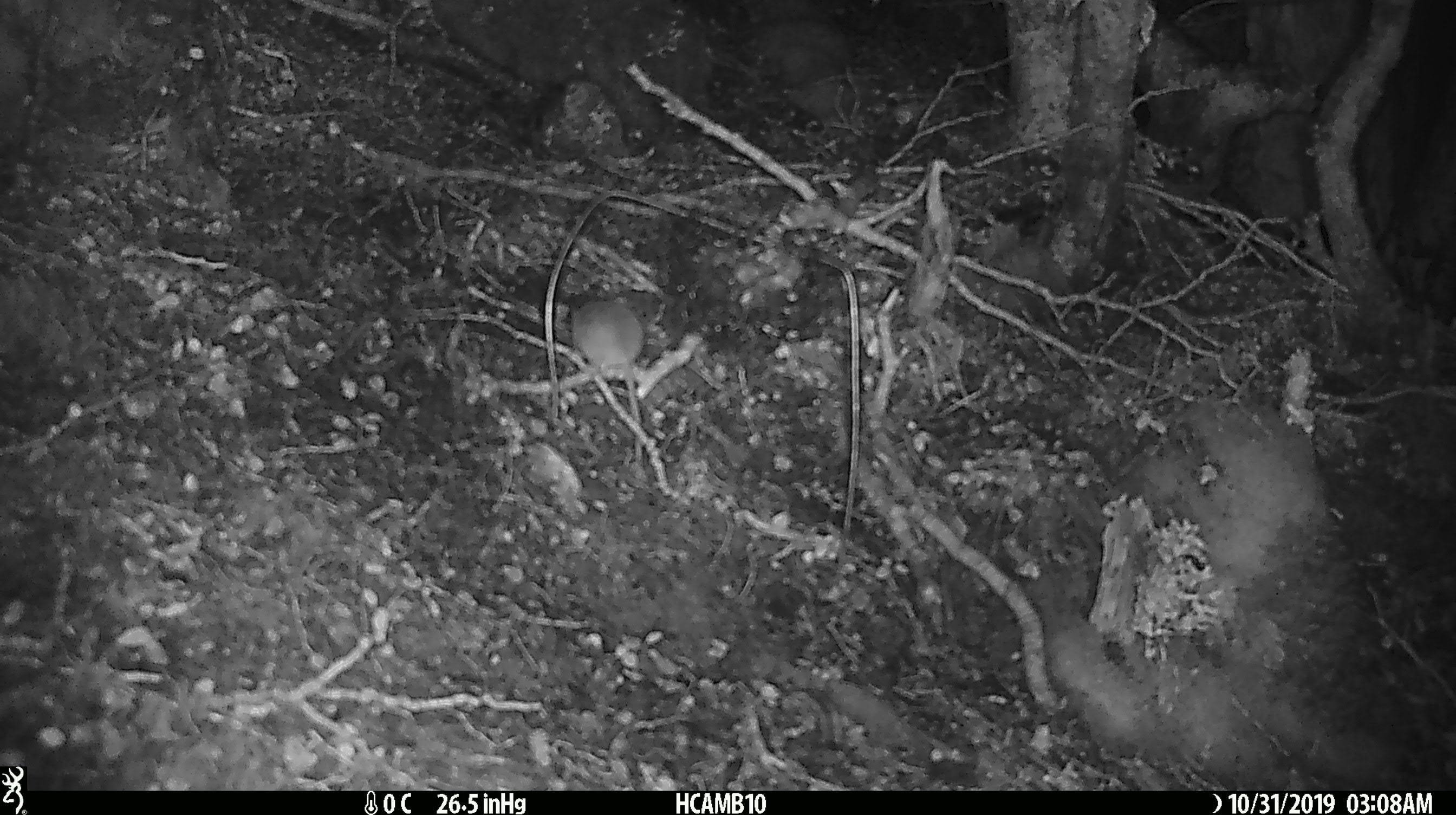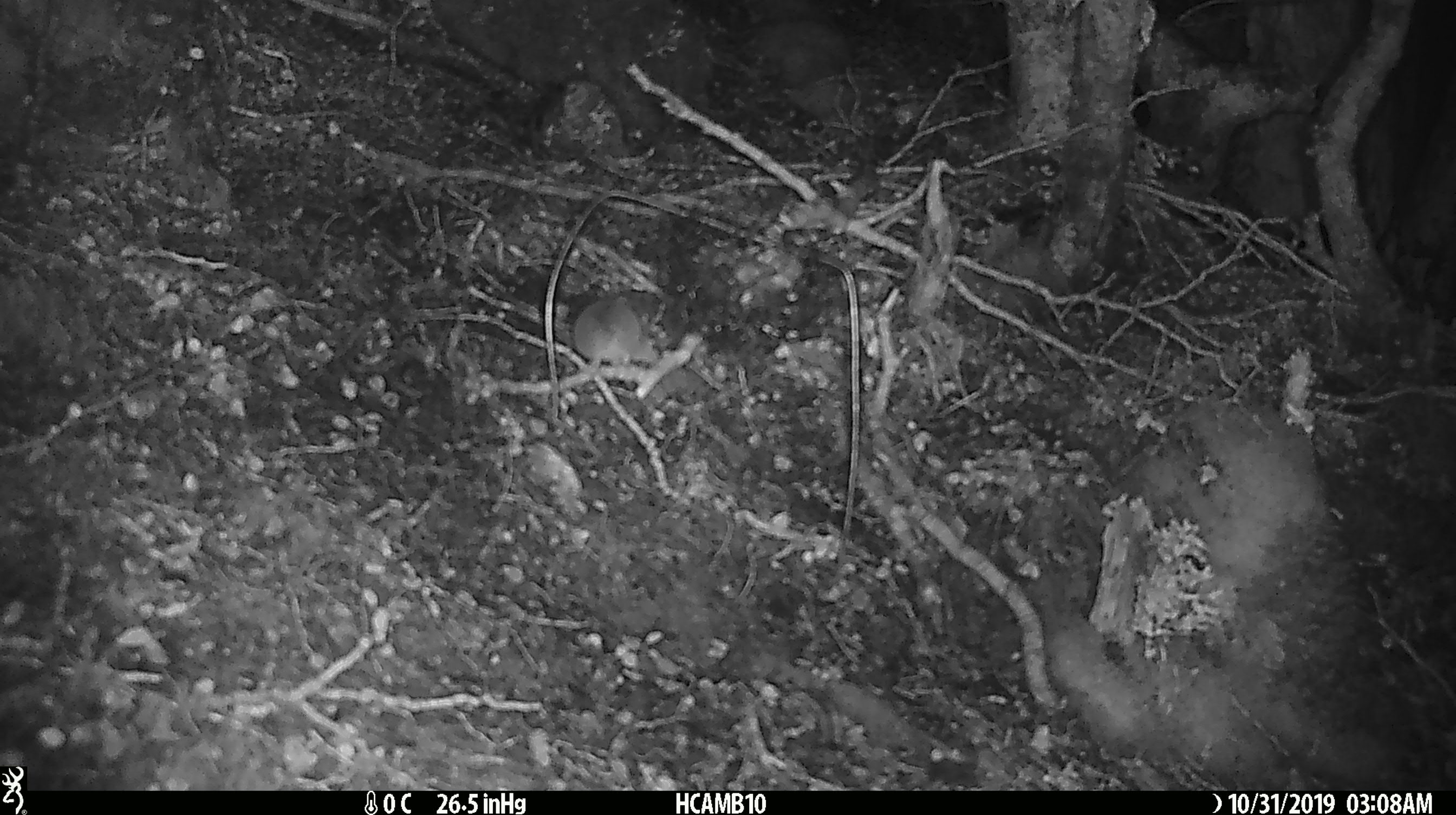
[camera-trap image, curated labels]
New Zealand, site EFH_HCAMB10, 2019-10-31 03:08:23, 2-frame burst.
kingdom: Animalia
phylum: Chordata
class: Mammalia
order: Rodentia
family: Muridae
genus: Mus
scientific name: Mus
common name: mouse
Mouse (Mus).